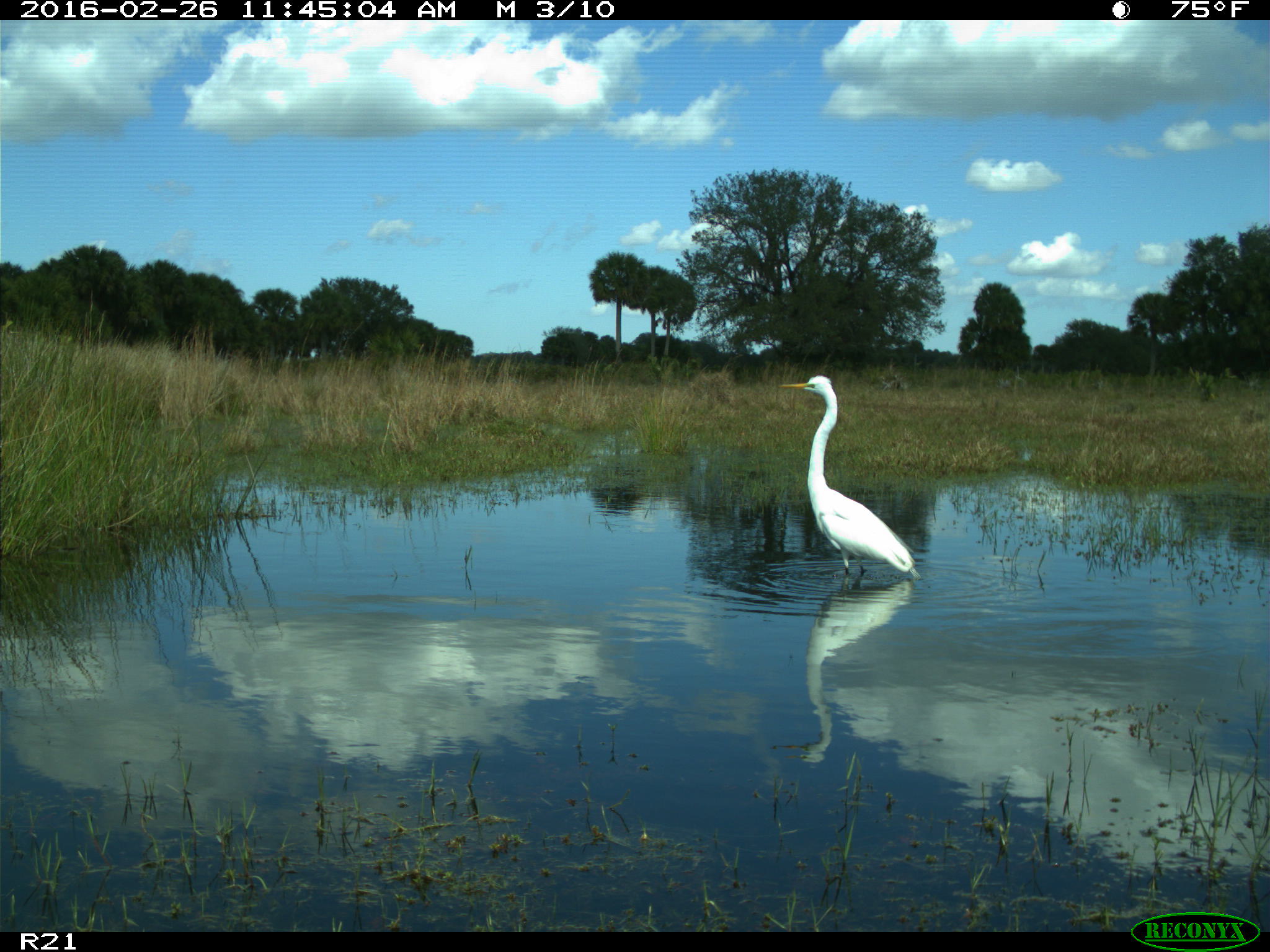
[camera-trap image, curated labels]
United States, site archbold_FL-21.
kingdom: Animalia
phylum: Chordata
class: Aves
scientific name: Aves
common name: birds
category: unidentified bird